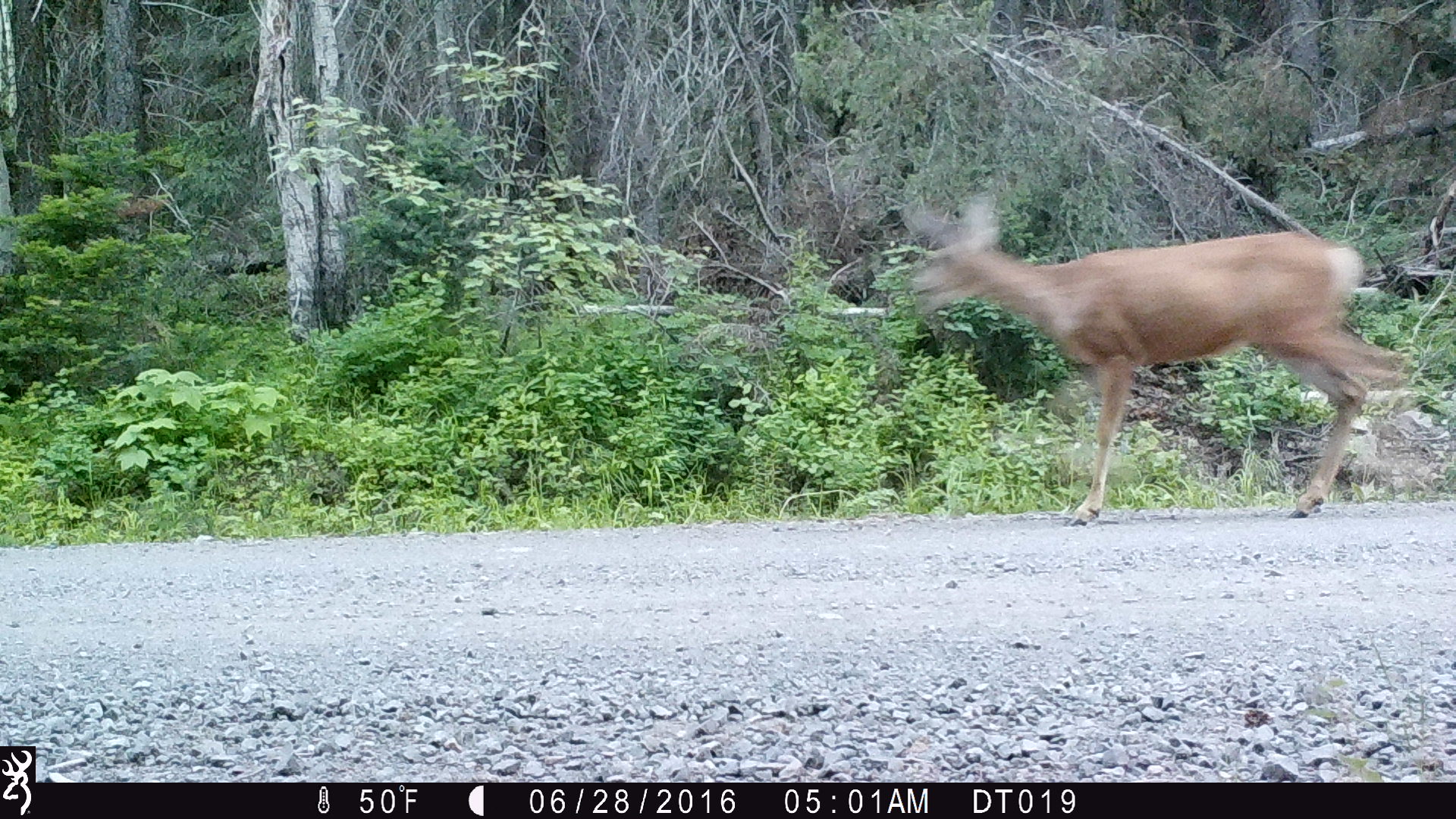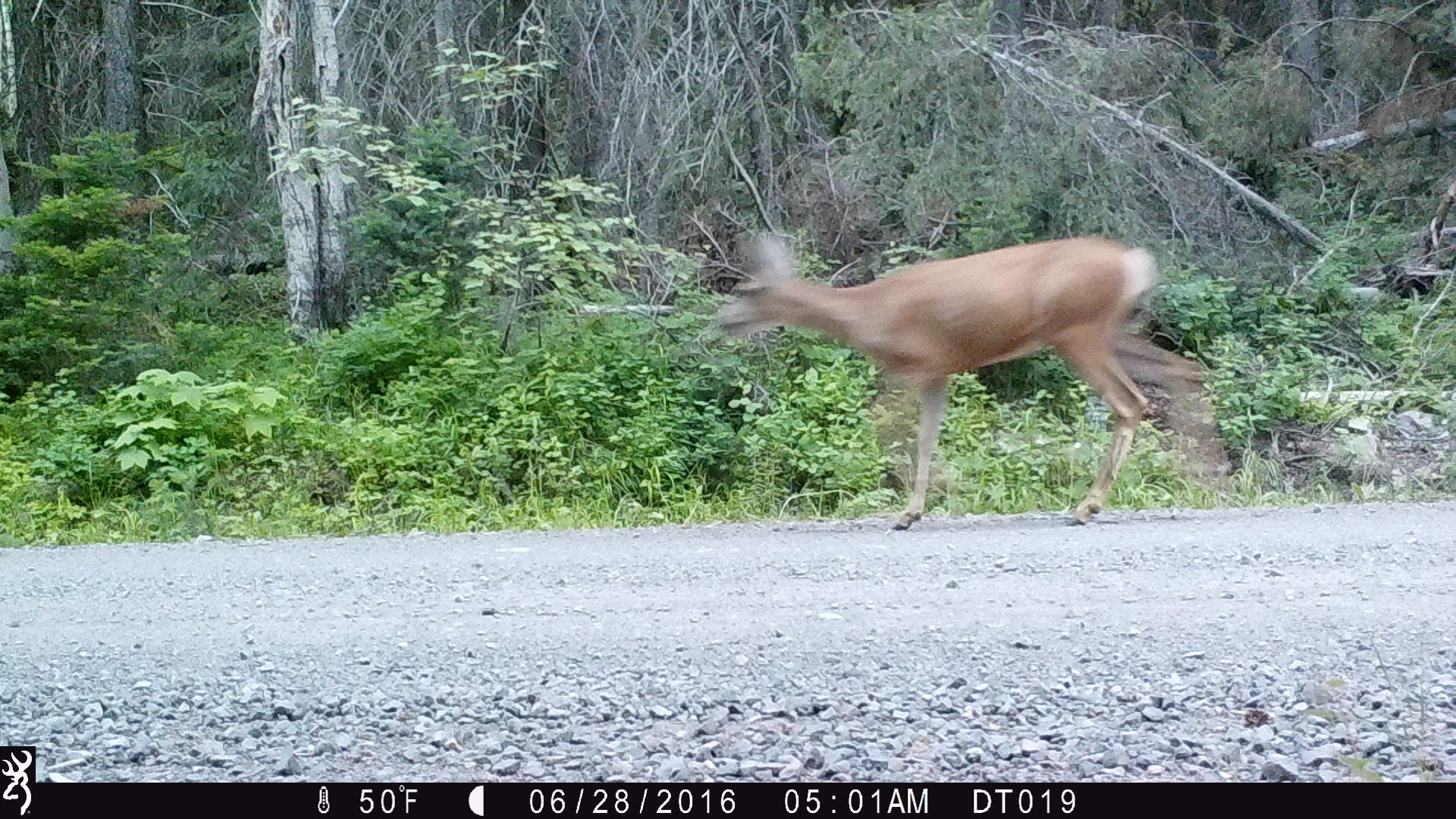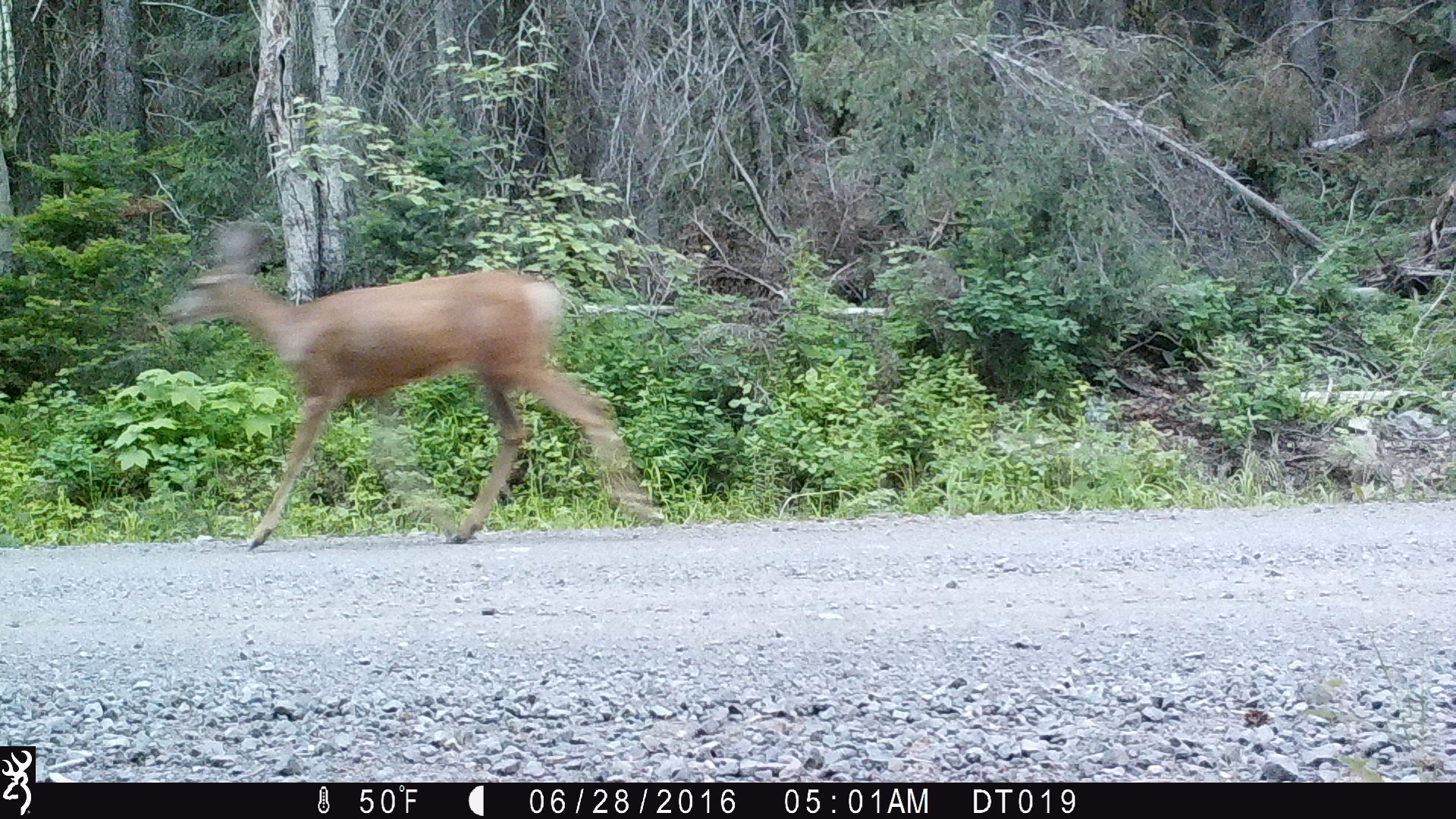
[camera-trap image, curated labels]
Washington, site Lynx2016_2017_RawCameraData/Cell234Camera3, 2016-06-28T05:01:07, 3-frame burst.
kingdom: Animalia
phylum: Chordata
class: Mammalia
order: Artiodactyla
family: Cervidae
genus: Odocoileus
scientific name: Odocoileus hemionus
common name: mule deer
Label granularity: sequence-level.